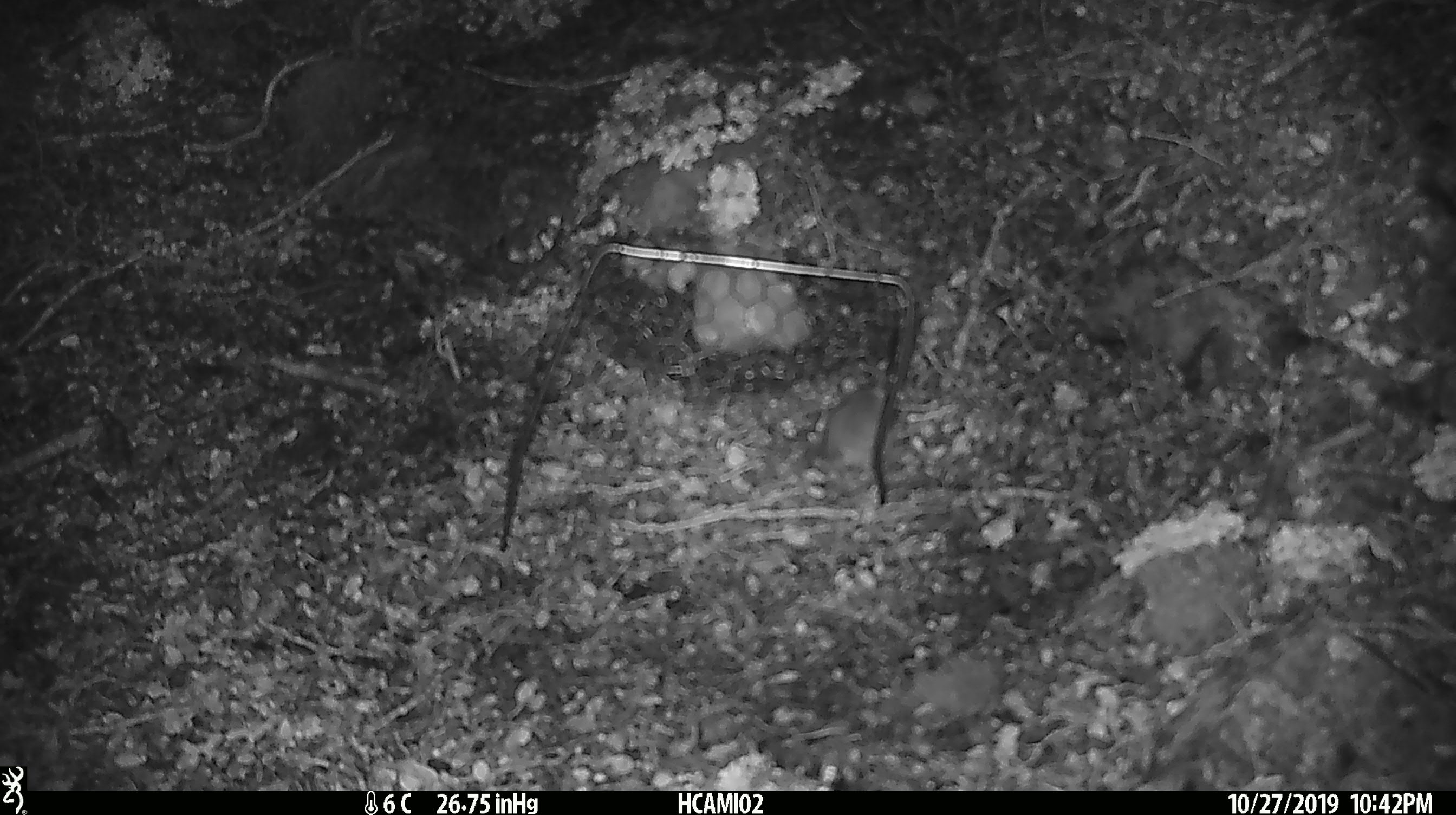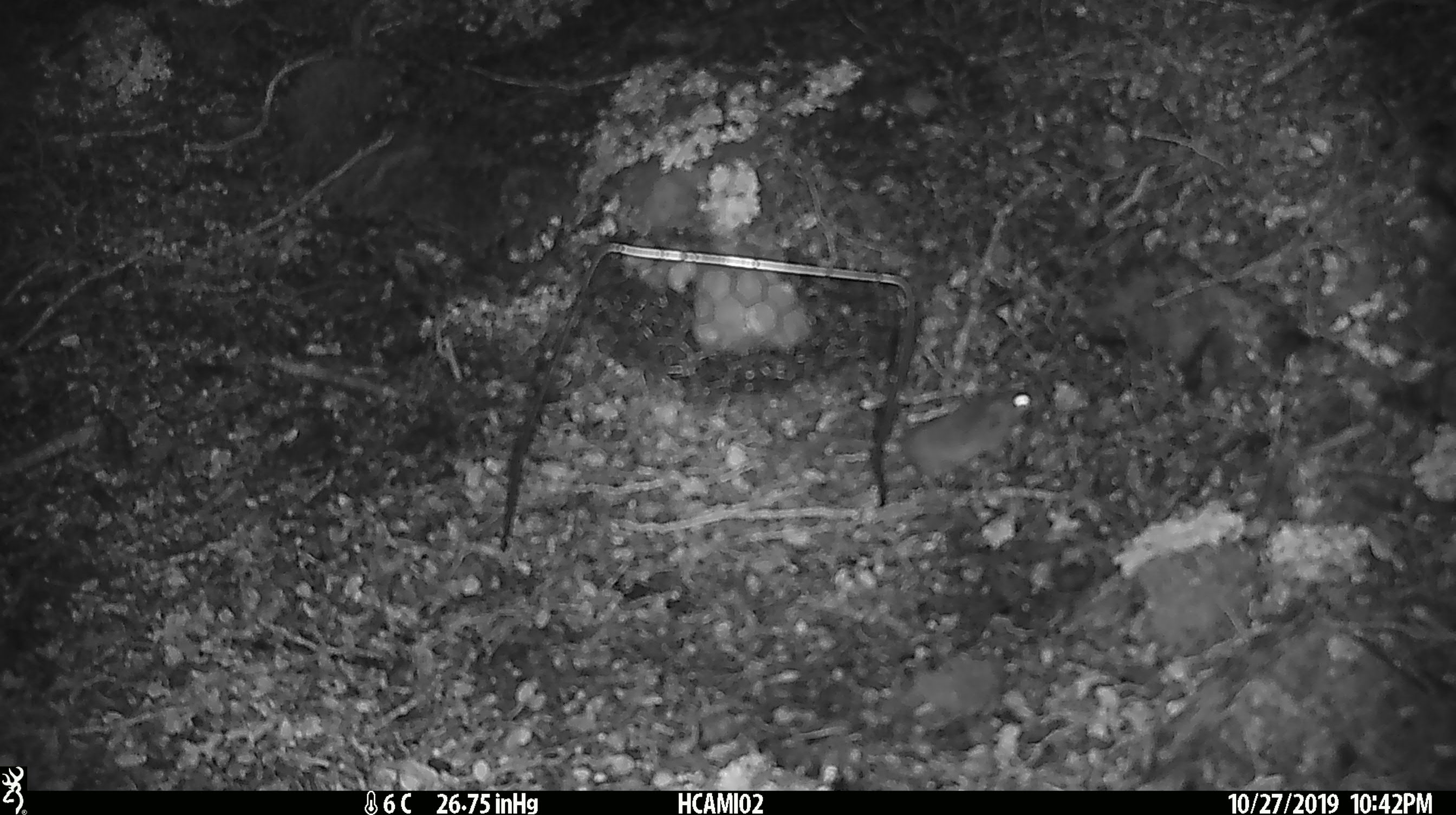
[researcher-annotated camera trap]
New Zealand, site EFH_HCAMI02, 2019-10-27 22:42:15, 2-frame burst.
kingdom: Animalia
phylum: Chordata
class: Mammalia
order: Rodentia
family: Muridae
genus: Mus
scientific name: Mus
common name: mouse